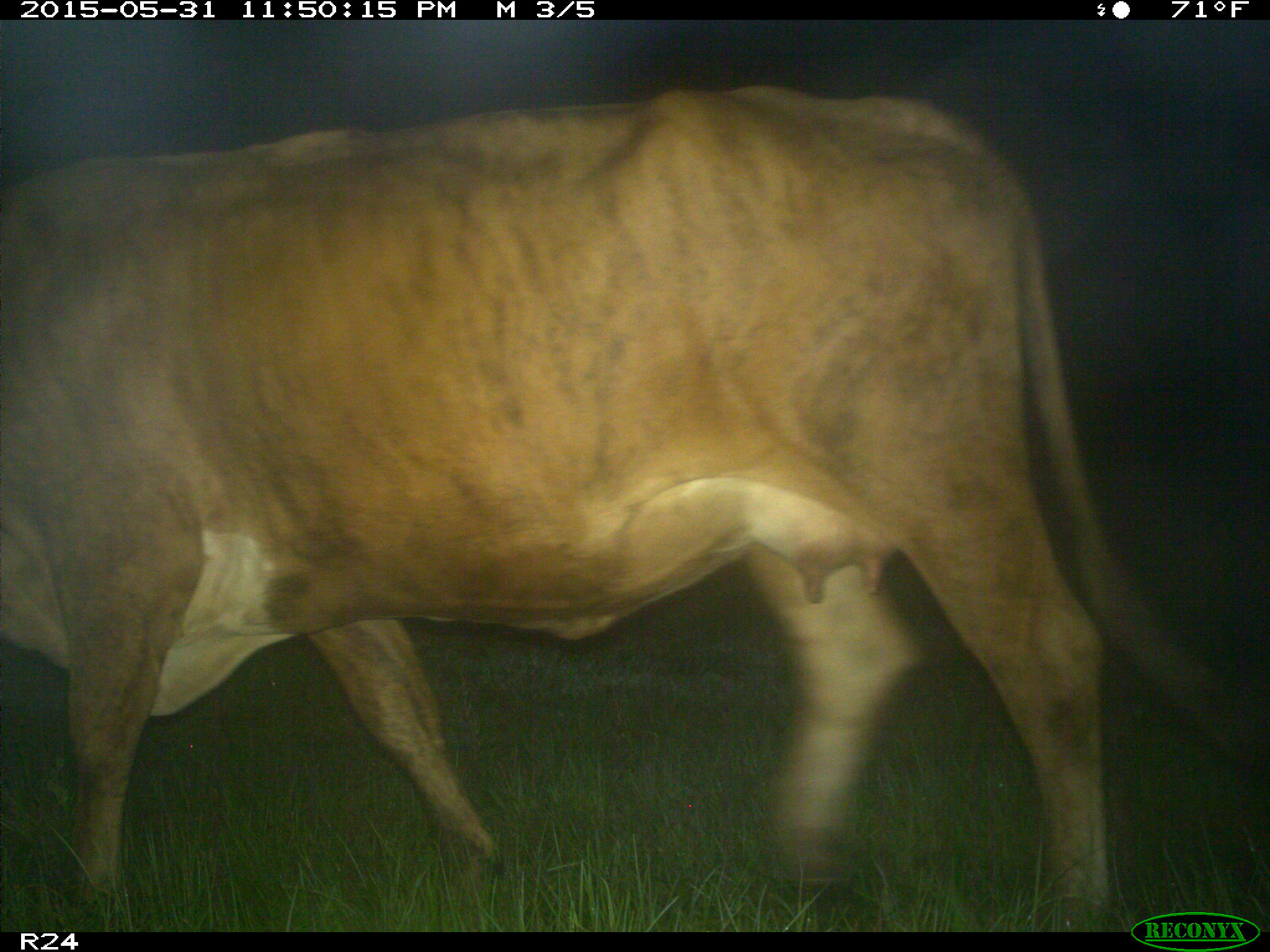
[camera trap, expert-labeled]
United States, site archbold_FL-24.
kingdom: Animalia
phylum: Chordata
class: Mammalia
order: Artiodactyla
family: Bovidae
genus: Bos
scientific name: Bos taurus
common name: domestic cow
Bos taurus (domestic cow).